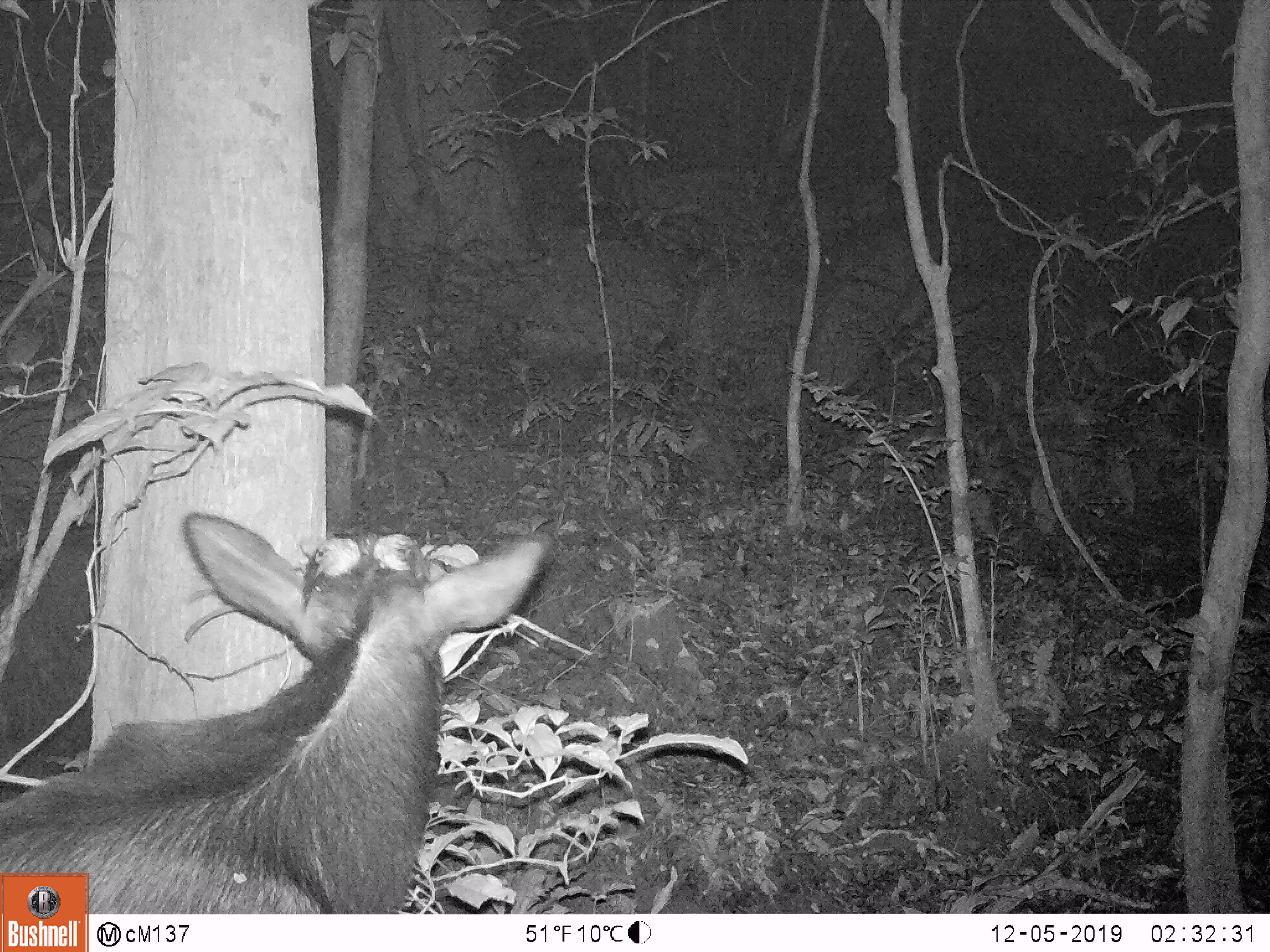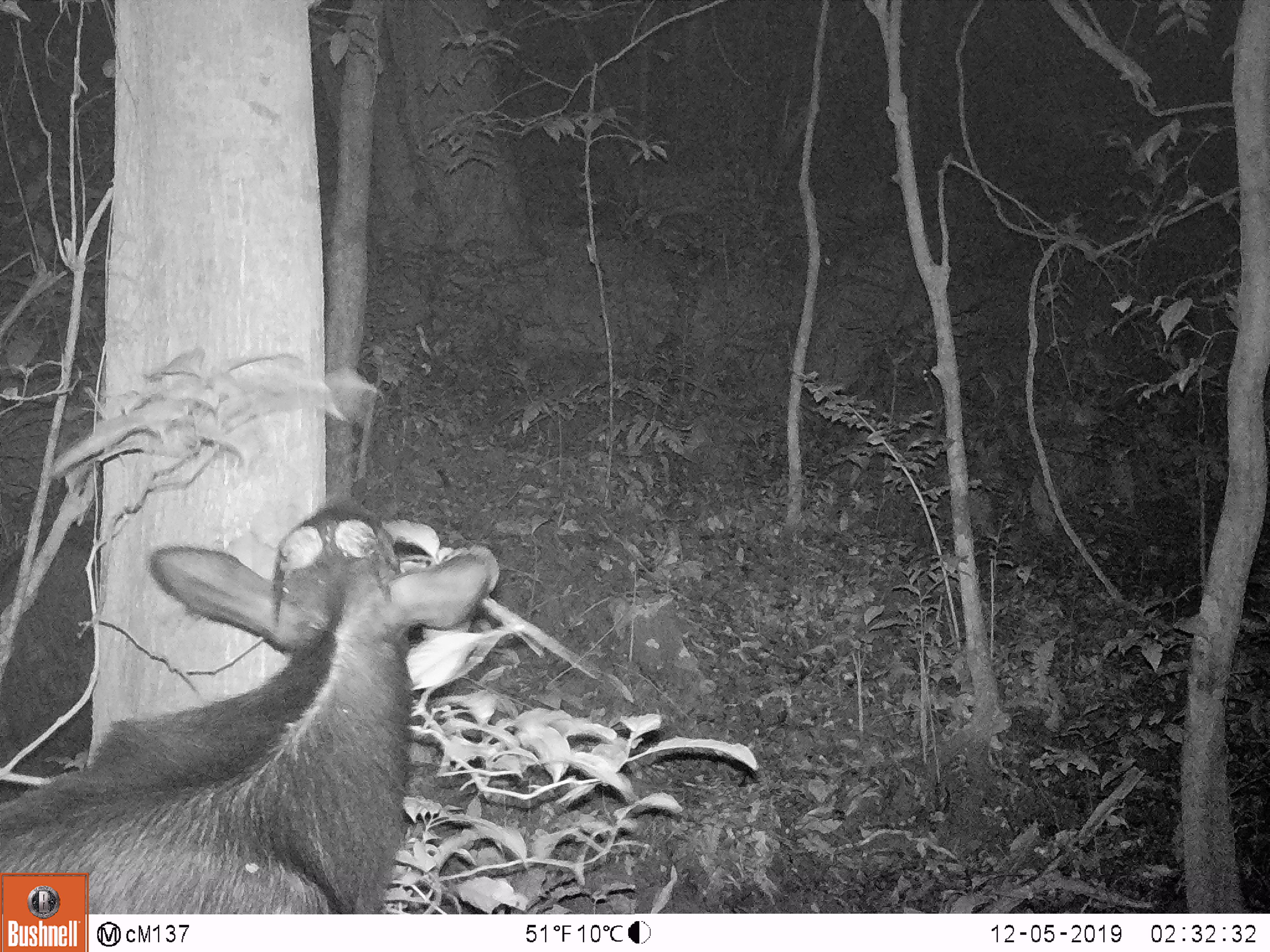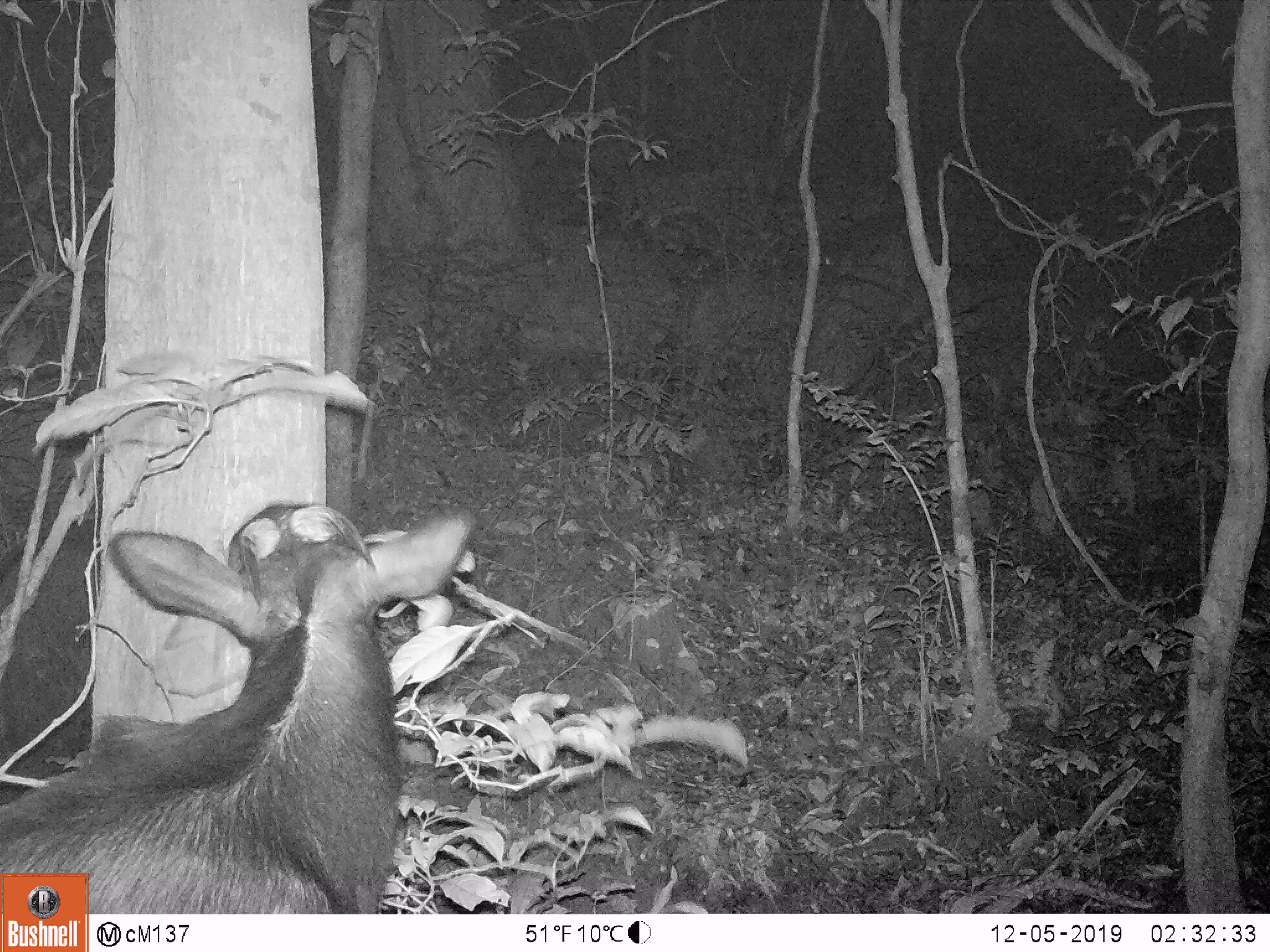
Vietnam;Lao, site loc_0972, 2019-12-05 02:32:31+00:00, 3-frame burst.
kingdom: Animalia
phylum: Chordata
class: Mammalia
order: Artiodactyla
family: Bovidae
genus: Capricornis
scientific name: Capricornis sumatraensis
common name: chinese serow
Chinese serow (Capricornis sumatraensis). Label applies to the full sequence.